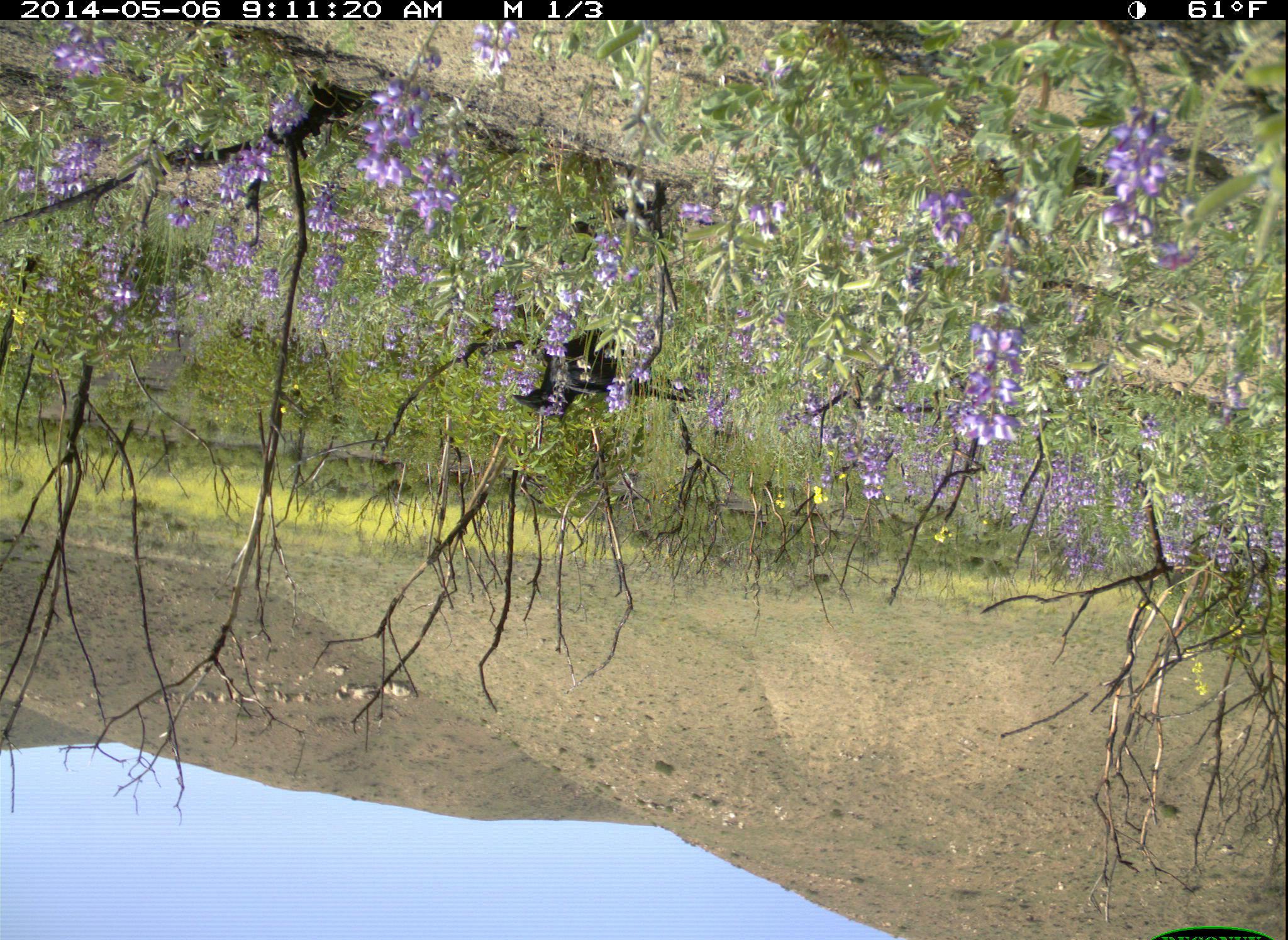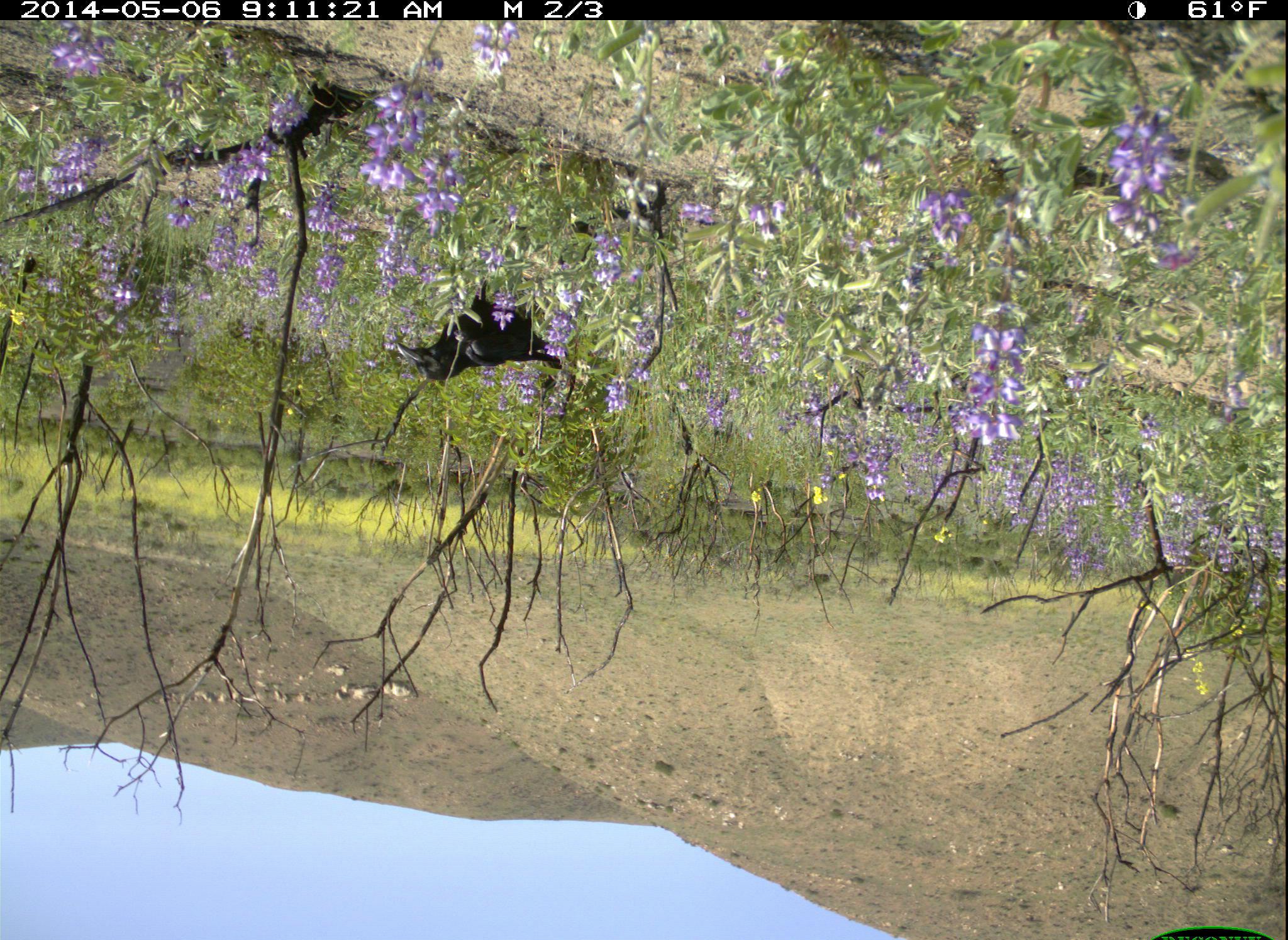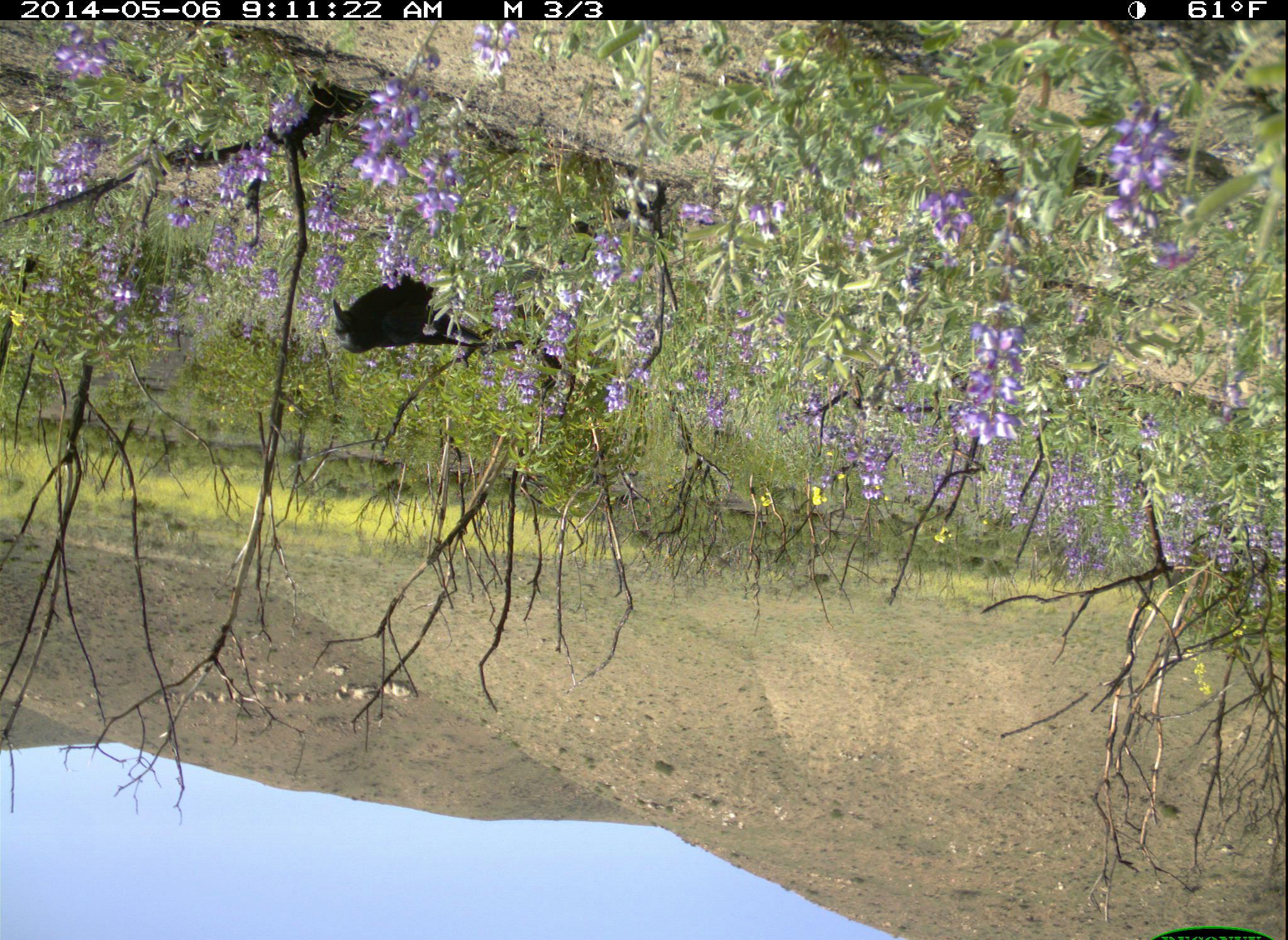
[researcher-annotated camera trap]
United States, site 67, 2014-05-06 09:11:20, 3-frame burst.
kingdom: Animalia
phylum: Chordata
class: Aves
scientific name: Aves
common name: bird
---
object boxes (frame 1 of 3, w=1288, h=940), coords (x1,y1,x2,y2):
bird: (511,329,699,412)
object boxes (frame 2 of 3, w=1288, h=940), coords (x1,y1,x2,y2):
bird: (394,278,566,386)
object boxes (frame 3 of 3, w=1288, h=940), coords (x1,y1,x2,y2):
bird: (331,266,526,354)